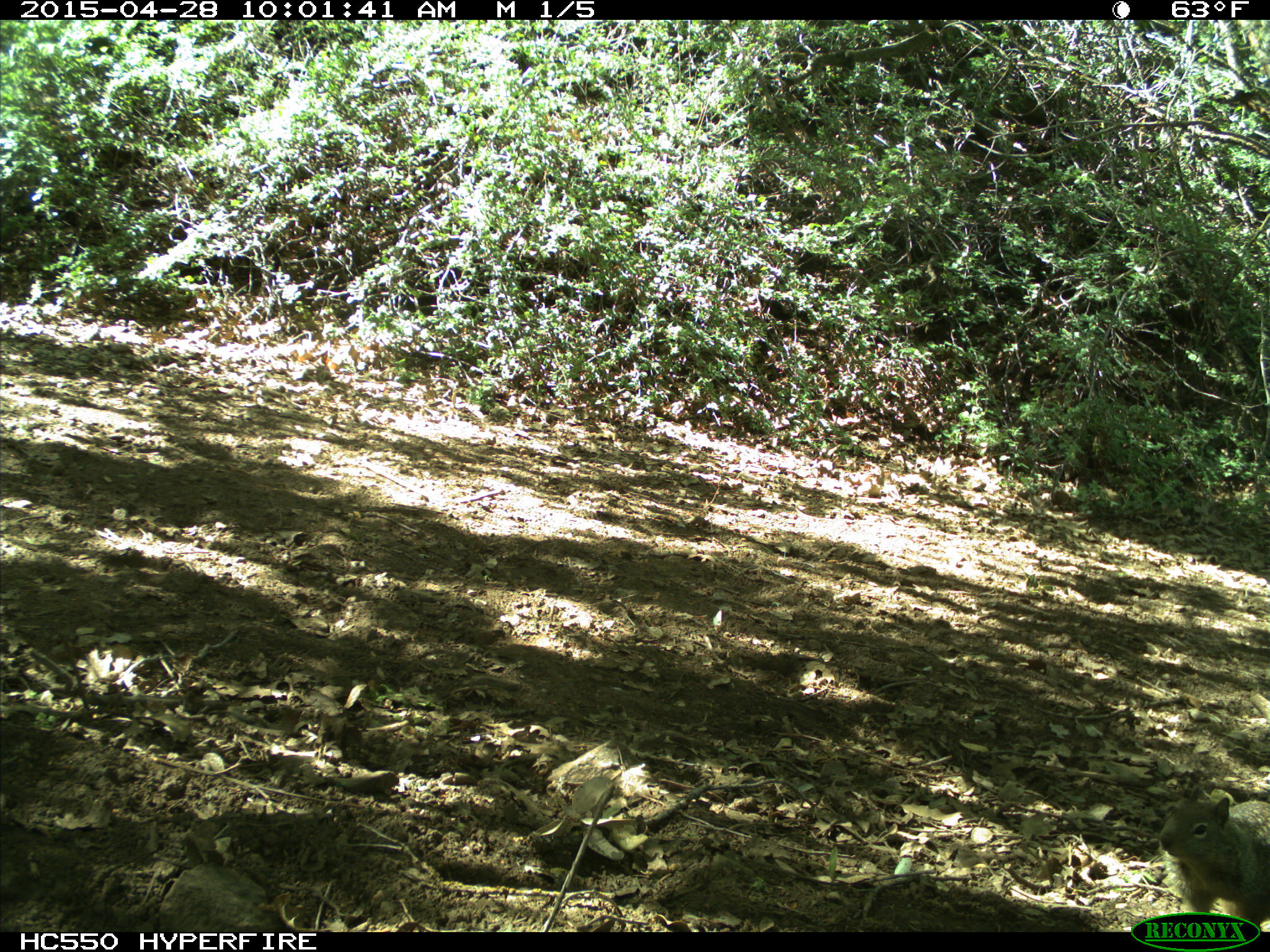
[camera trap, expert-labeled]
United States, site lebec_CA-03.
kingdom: Animalia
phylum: Chordata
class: Mammalia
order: Rodentia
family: Sciuridae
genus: Otospermophilus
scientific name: Otospermophilus beecheyi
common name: california ground squirrel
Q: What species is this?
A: Otospermophilus beecheyi (california ground squirrel).